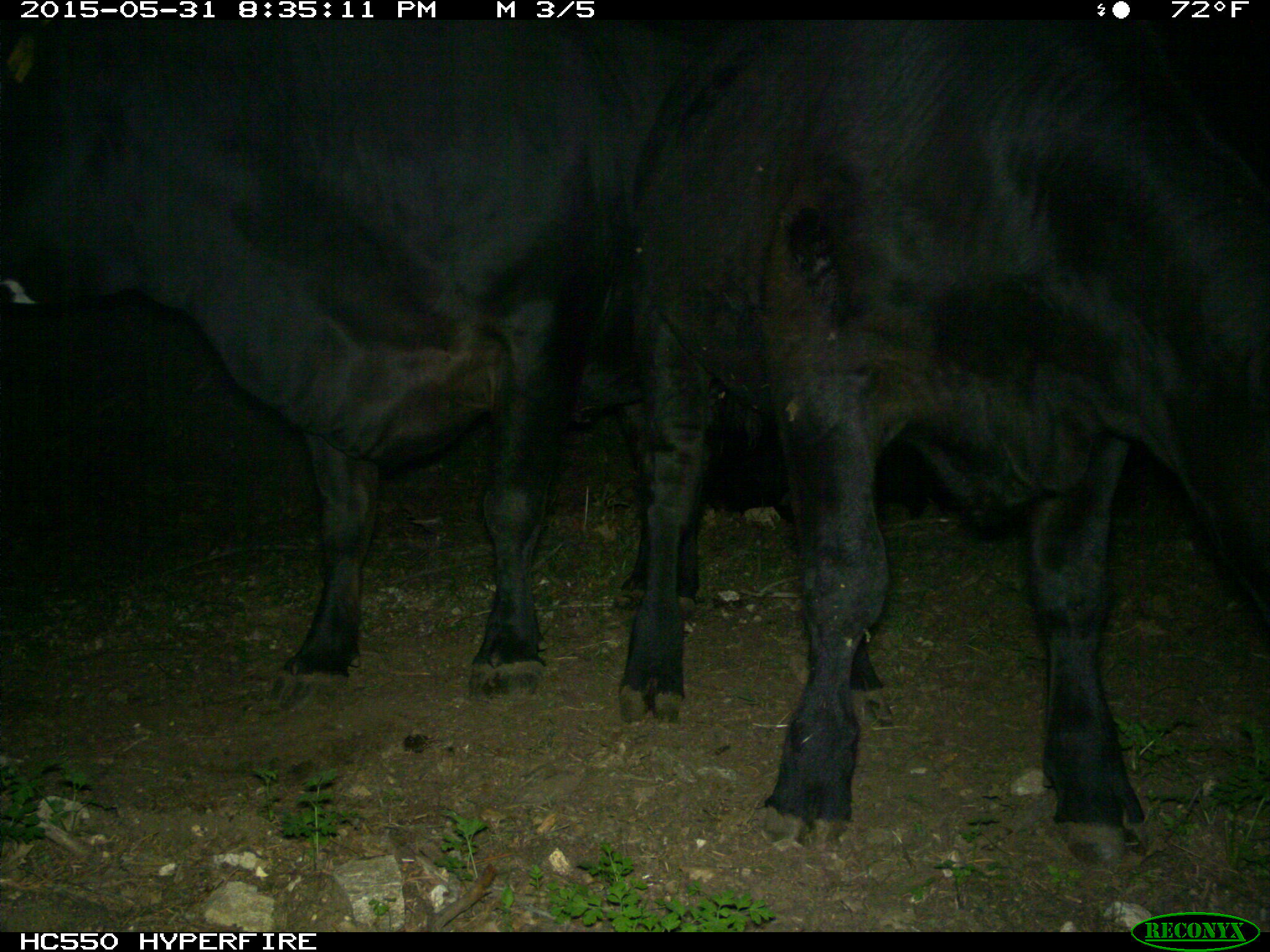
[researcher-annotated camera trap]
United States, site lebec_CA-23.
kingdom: Animalia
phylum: Chordata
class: Mammalia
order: Artiodactyla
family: Bovidae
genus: Bos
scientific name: Bos taurus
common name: domestic cow